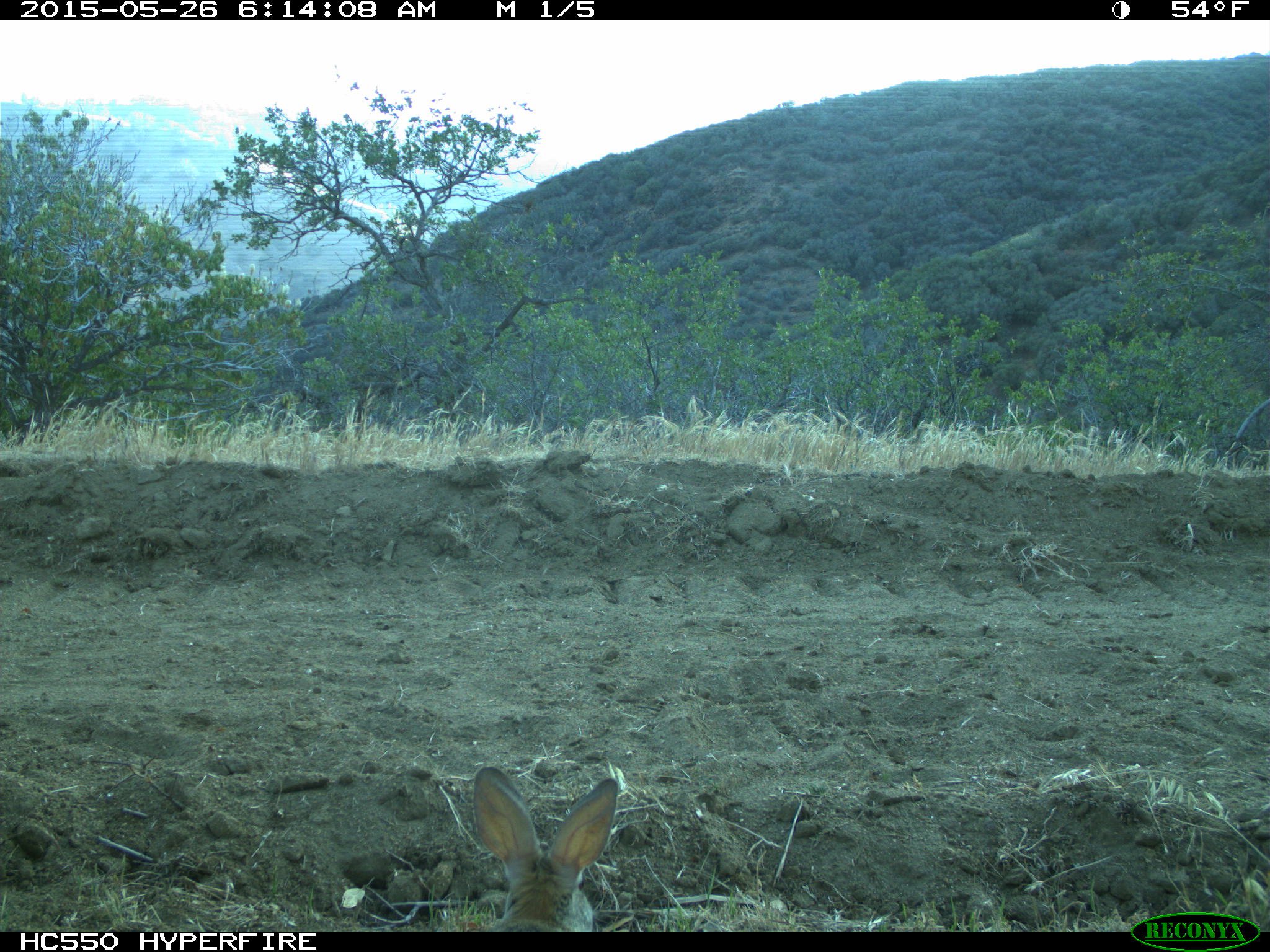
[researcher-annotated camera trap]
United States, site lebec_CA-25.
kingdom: Animalia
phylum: Chordata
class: Mammalia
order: Lagomorpha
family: Leporidae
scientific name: Leporidae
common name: rabbits and hares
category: unidentified rabbit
Unidentified rabbit (rabbits and hares) (Leporidae).